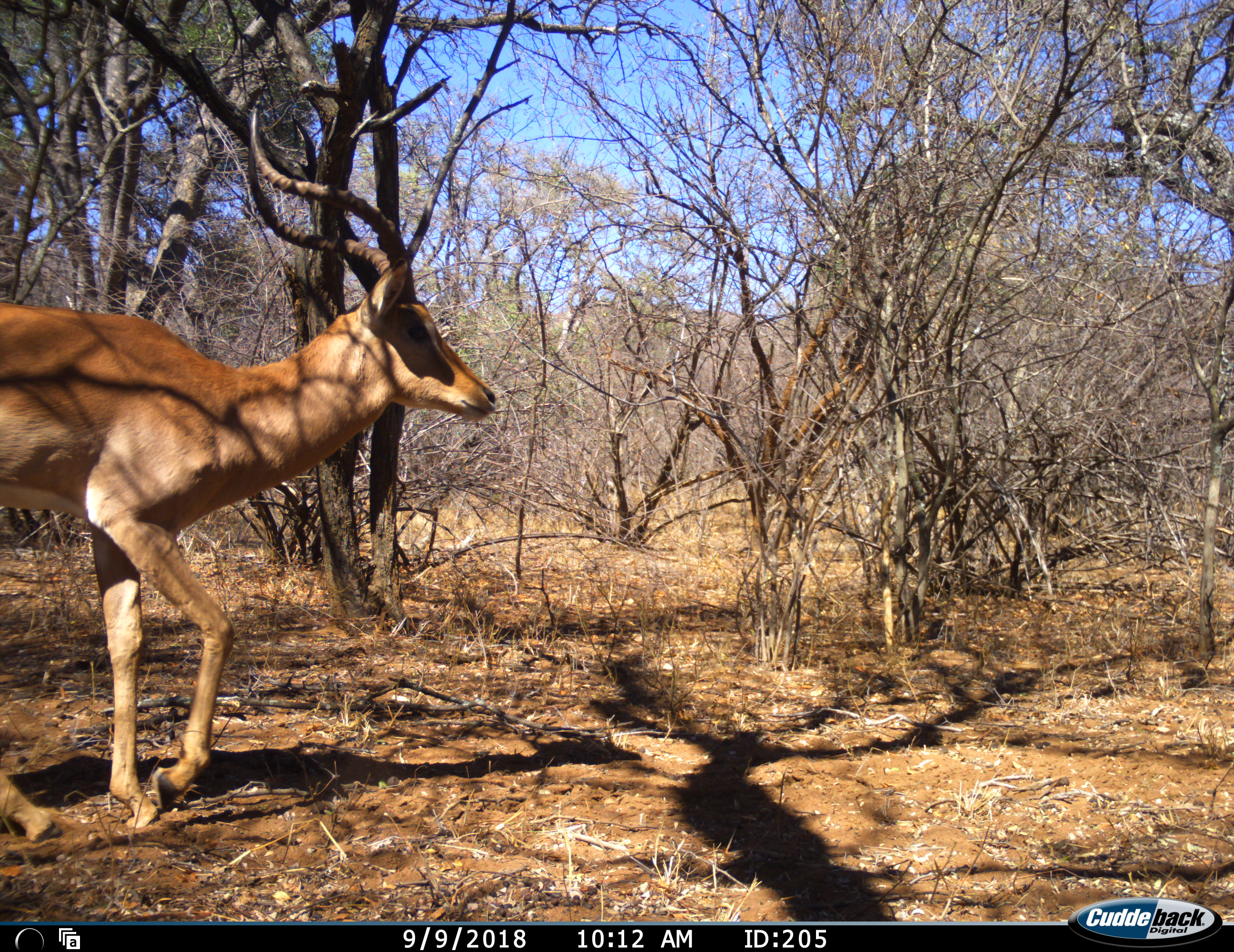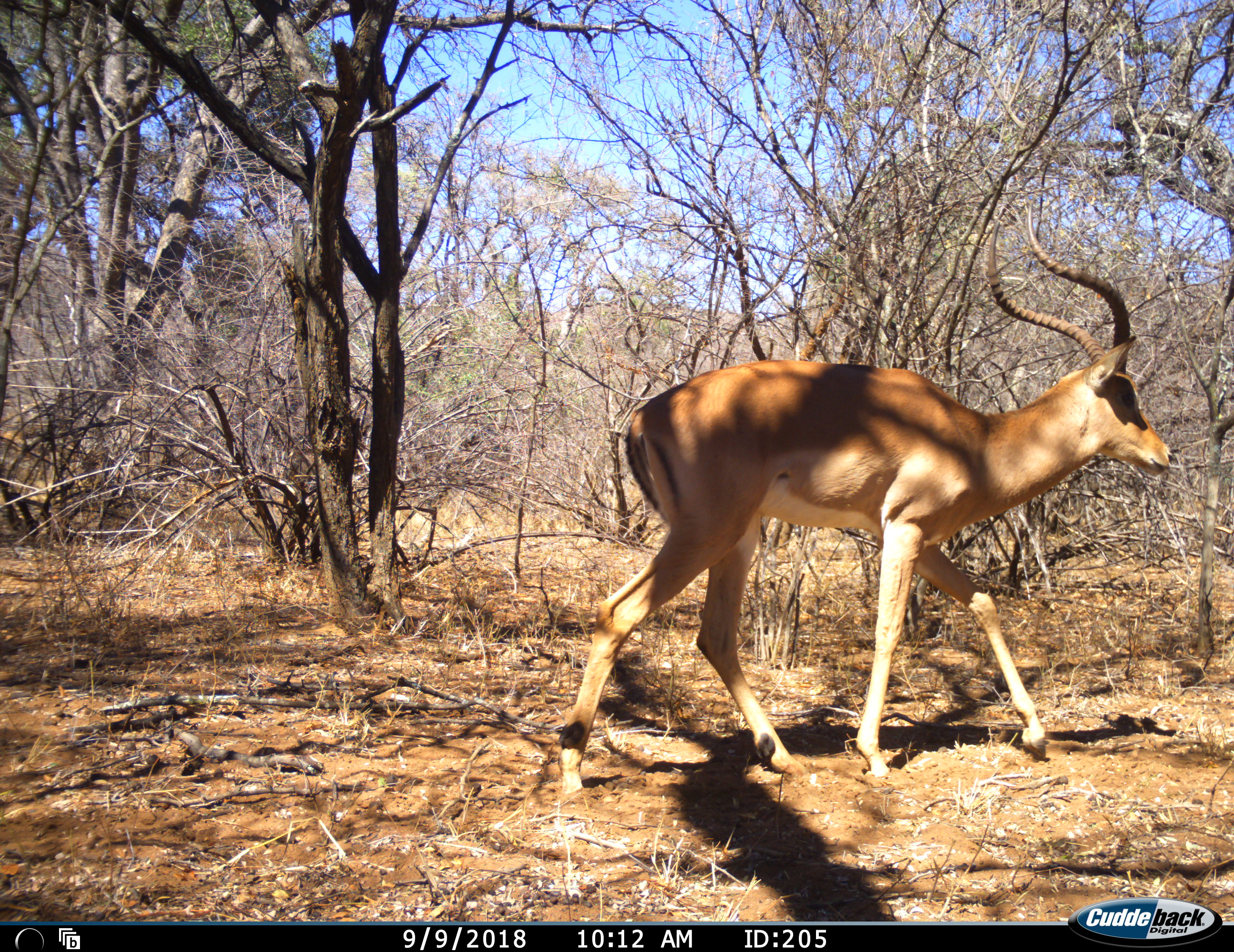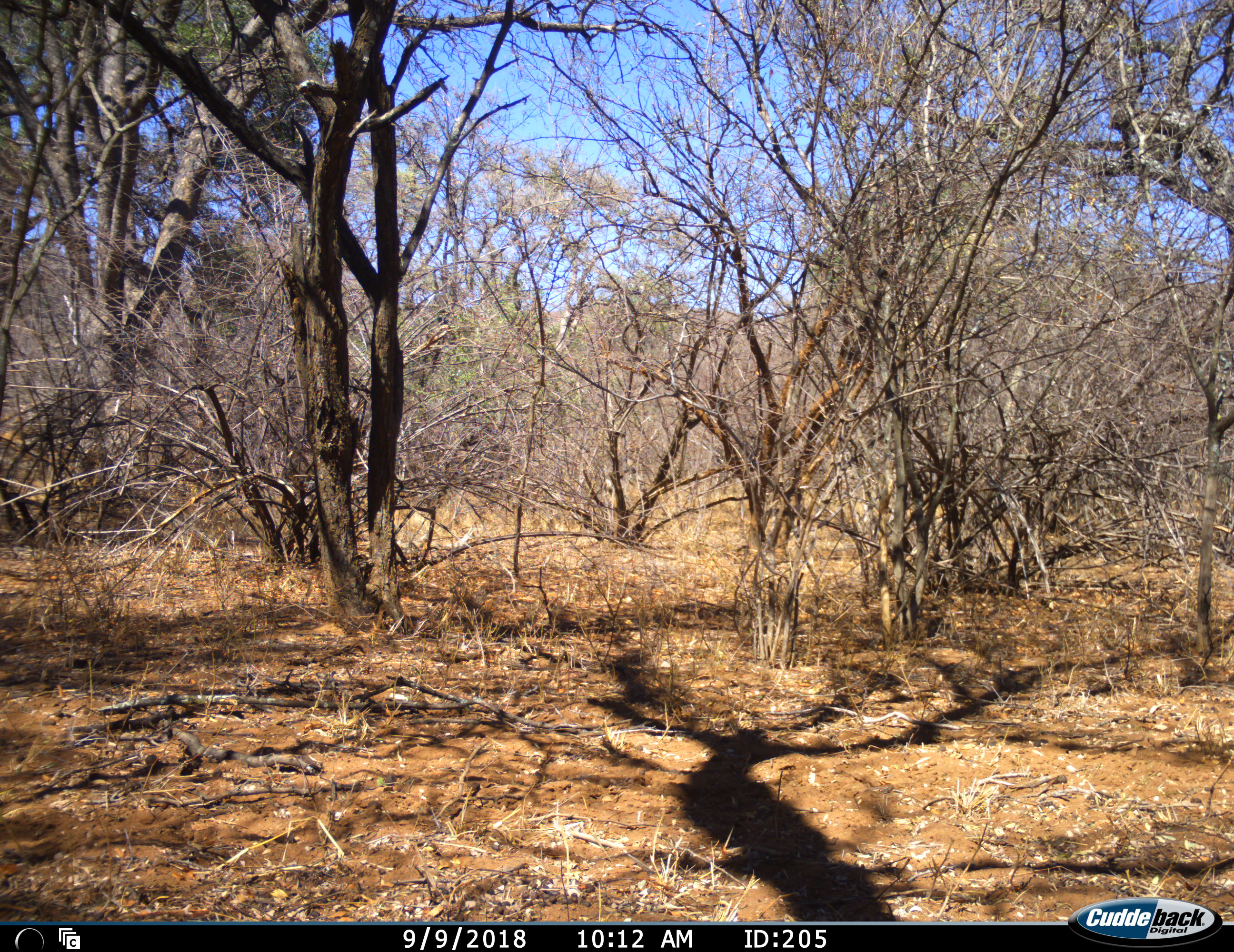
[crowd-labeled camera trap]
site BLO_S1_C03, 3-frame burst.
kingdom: Animalia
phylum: Chordata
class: Mammalia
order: Artiodactyla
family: Bovidae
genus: Aepyceros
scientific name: Aepyceros melampus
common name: impala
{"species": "impala (Aepyceros melampus)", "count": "1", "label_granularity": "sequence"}